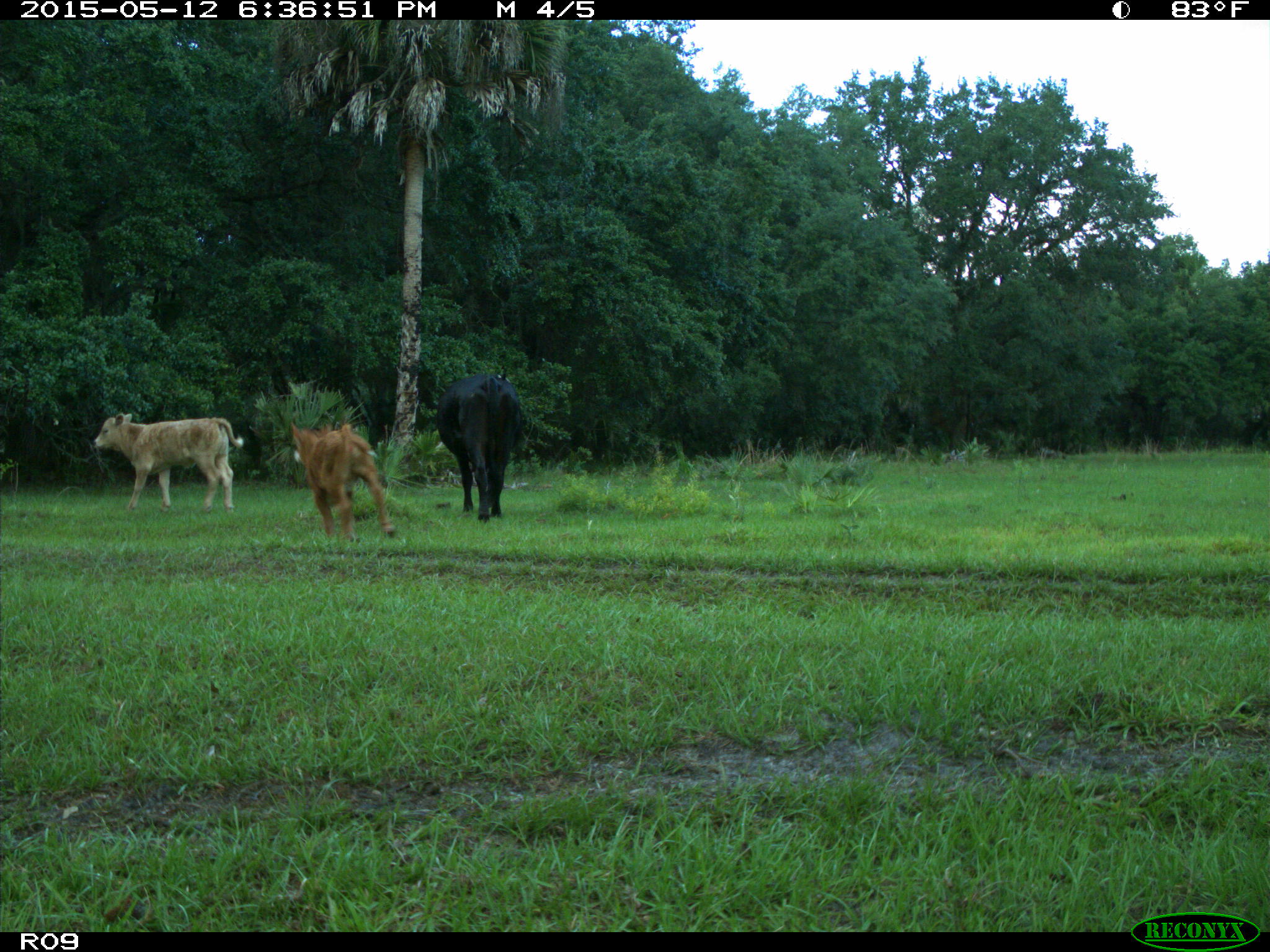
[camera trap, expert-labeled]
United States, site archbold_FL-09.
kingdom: Animalia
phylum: Chordata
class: Mammalia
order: Artiodactyla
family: Bovidae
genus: Bos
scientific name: Bos taurus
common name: domestic cow